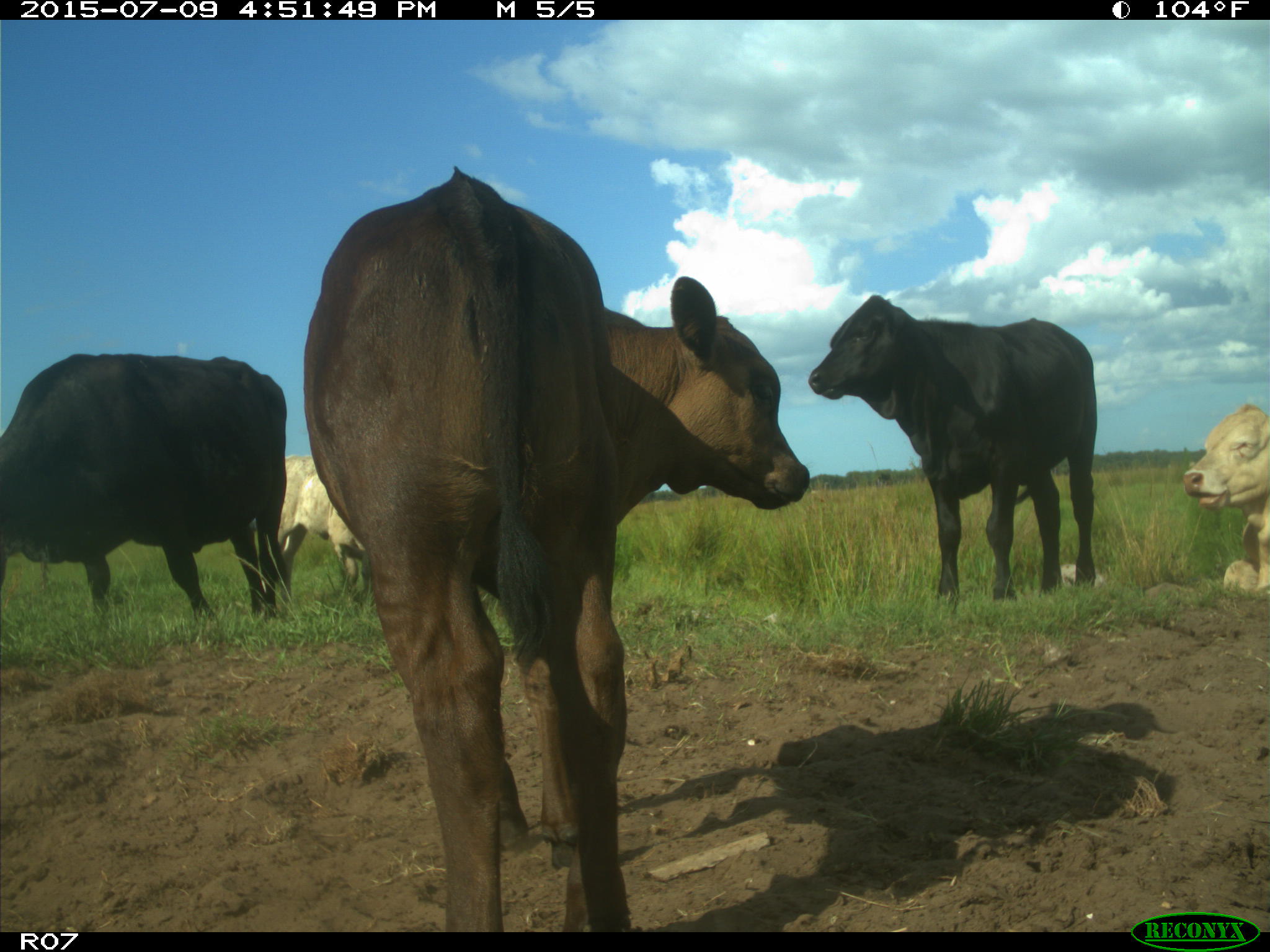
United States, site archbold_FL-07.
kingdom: Animalia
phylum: Chordata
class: Mammalia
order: Artiodactyla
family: Bovidae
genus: Bos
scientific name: Bos taurus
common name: domestic cow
Bos taurus (domestic cow).